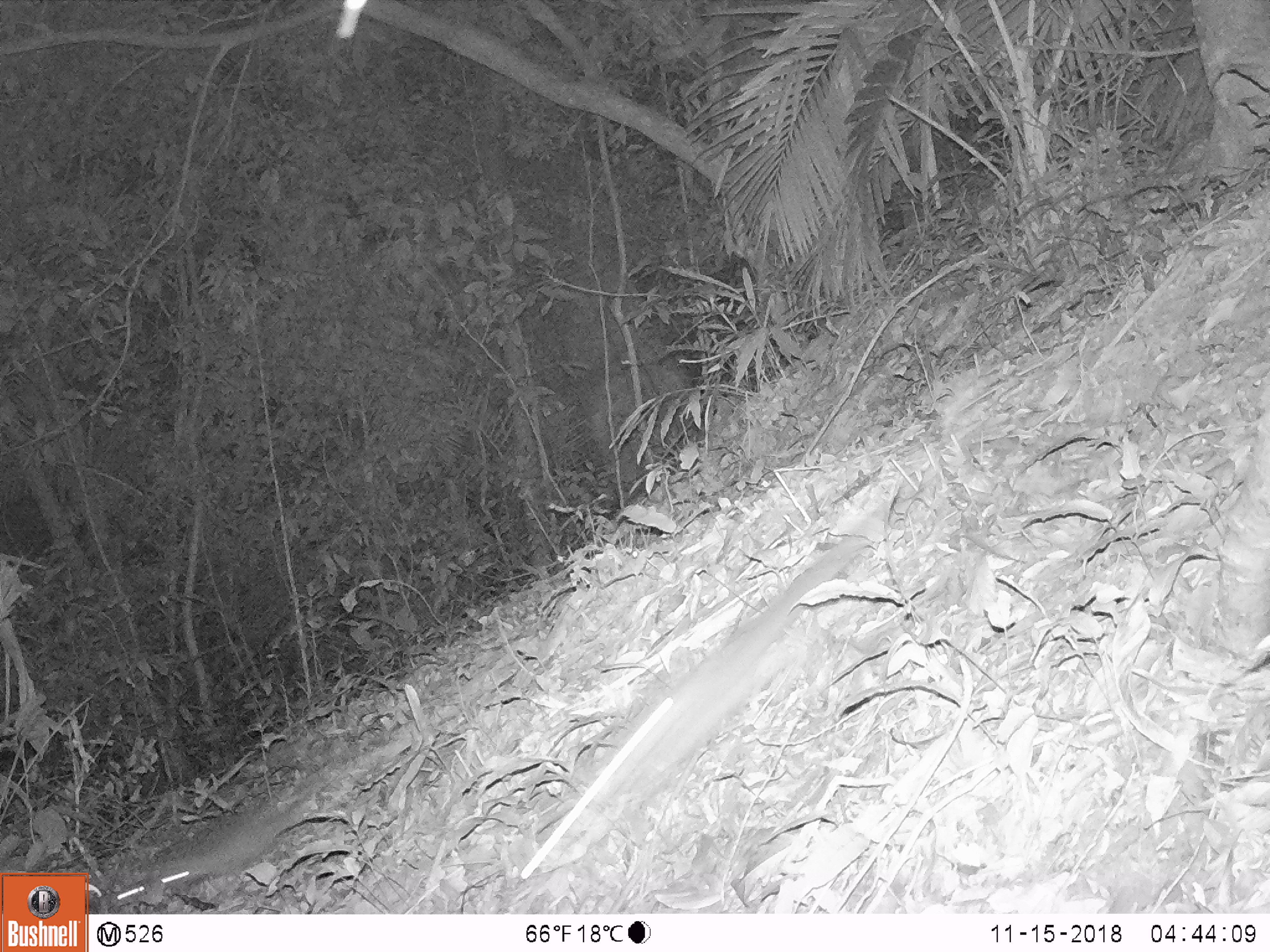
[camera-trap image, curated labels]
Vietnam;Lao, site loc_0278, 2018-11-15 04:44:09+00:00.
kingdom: Animalia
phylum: Chordata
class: Mammalia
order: Carnivora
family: Mustelidae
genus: Melogale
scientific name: Melogale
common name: ferret badger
Ferret badger (Melogale). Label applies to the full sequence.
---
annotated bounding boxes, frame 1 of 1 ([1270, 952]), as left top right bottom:
ferret badger: 519 529 869 880; 115 777 328 903